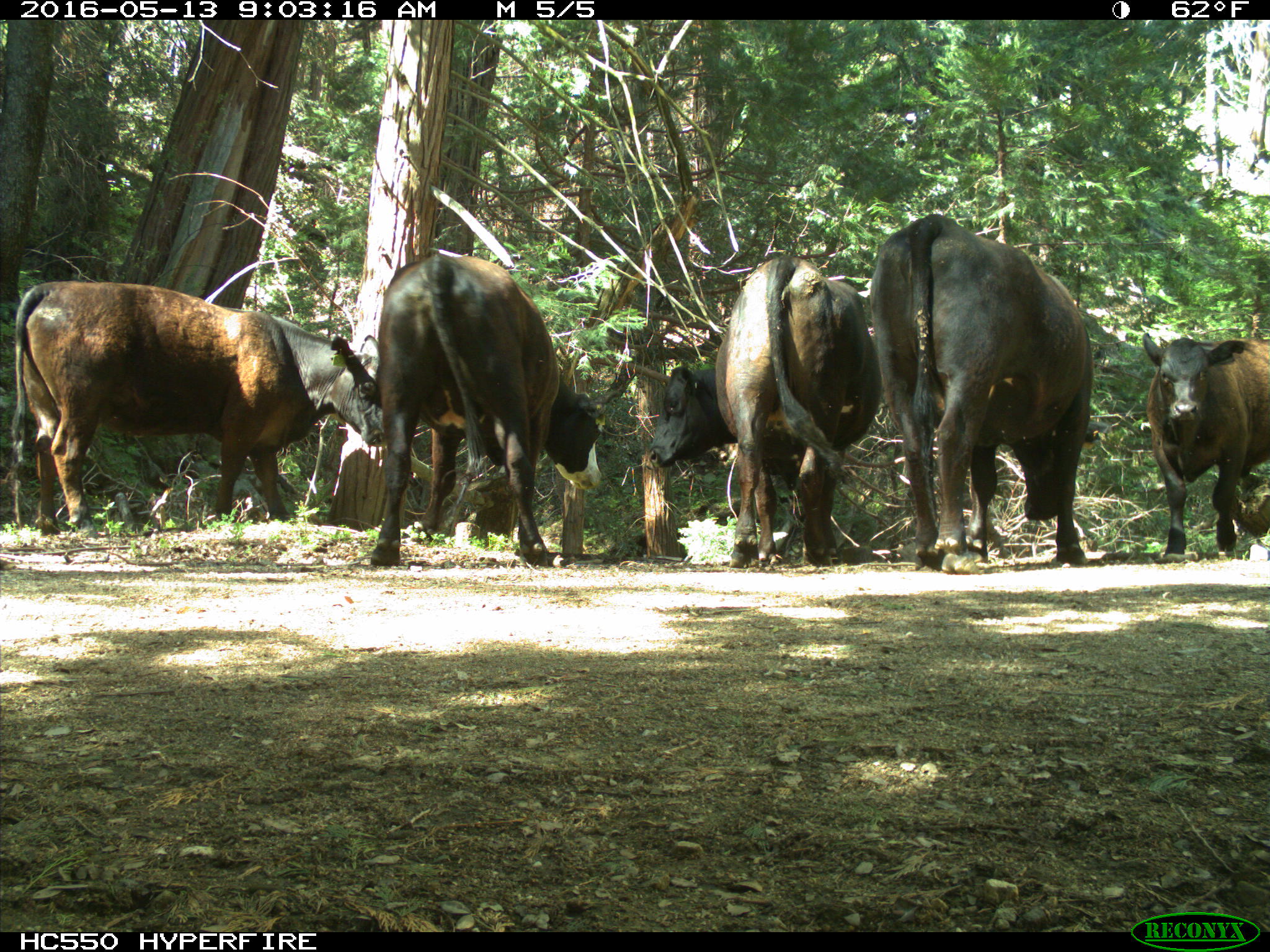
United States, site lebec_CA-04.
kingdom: Animalia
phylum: Chordata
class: Mammalia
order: Artiodactyla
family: Bovidae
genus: Bos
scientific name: Bos taurus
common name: domestic cow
Bos taurus (domestic cow).